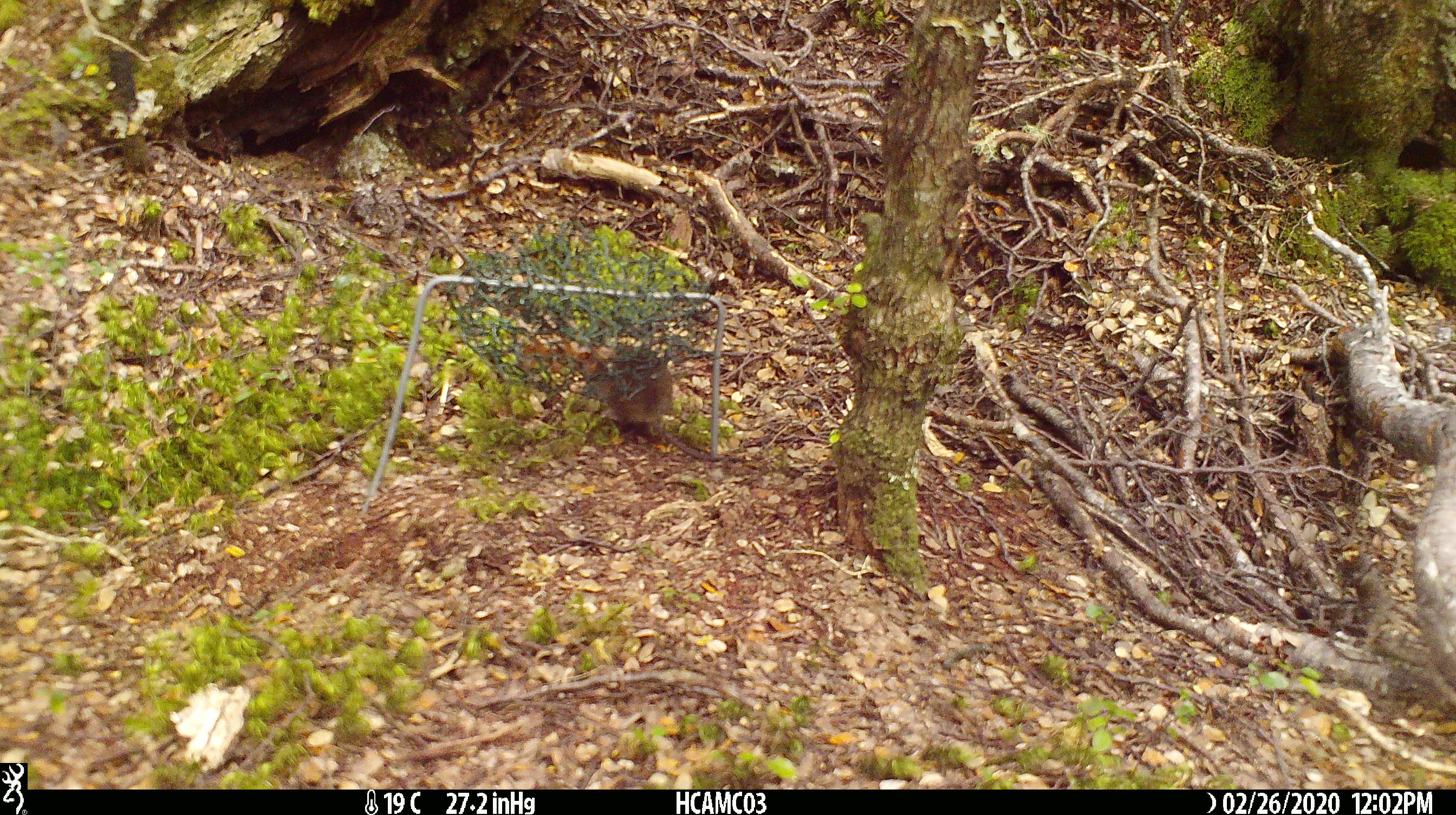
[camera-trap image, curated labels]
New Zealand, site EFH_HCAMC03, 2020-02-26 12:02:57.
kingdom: Animalia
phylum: Chordata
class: Mammalia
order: Rodentia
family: Muridae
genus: Mus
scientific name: Mus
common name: mouse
Mouse (Mus).